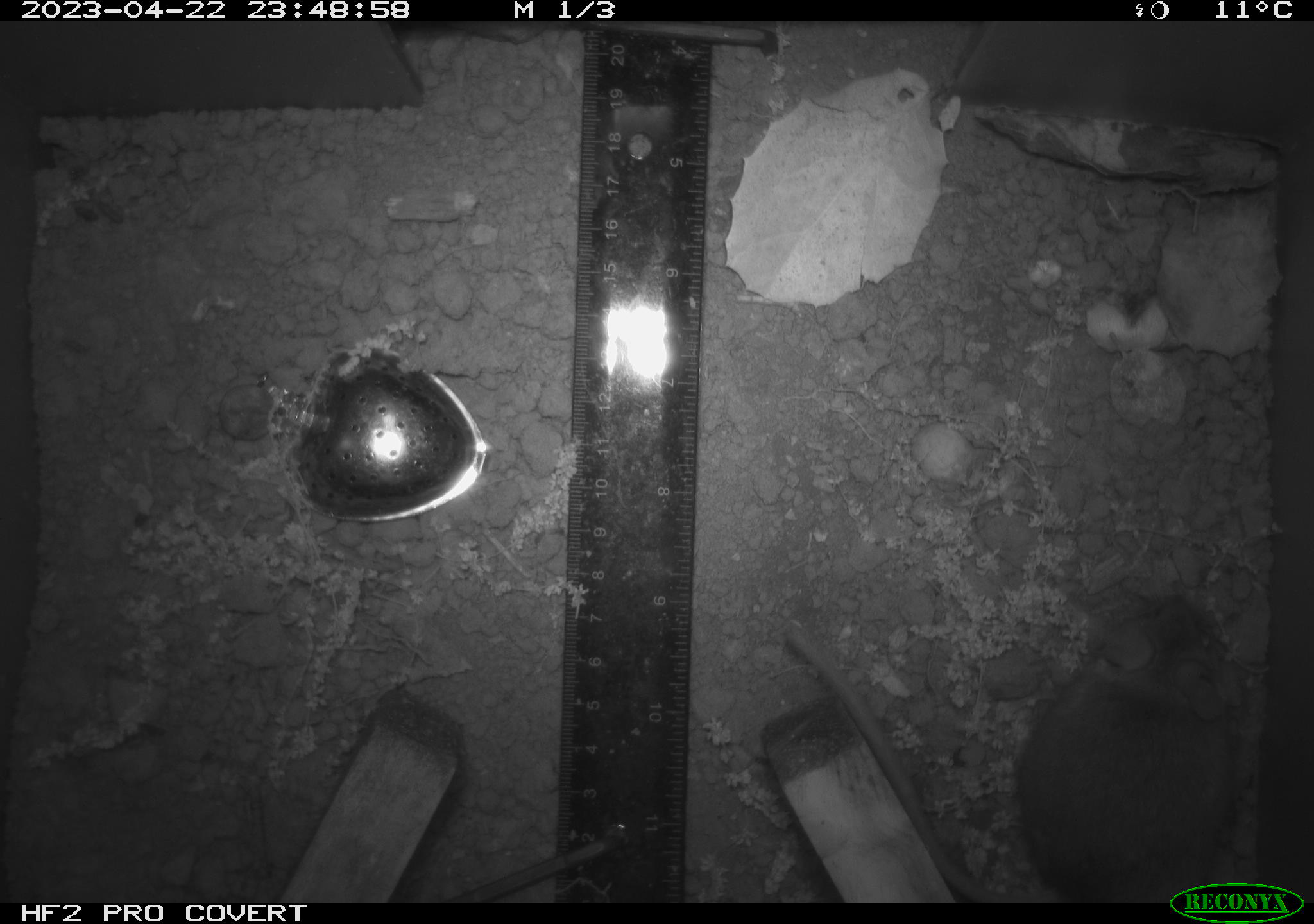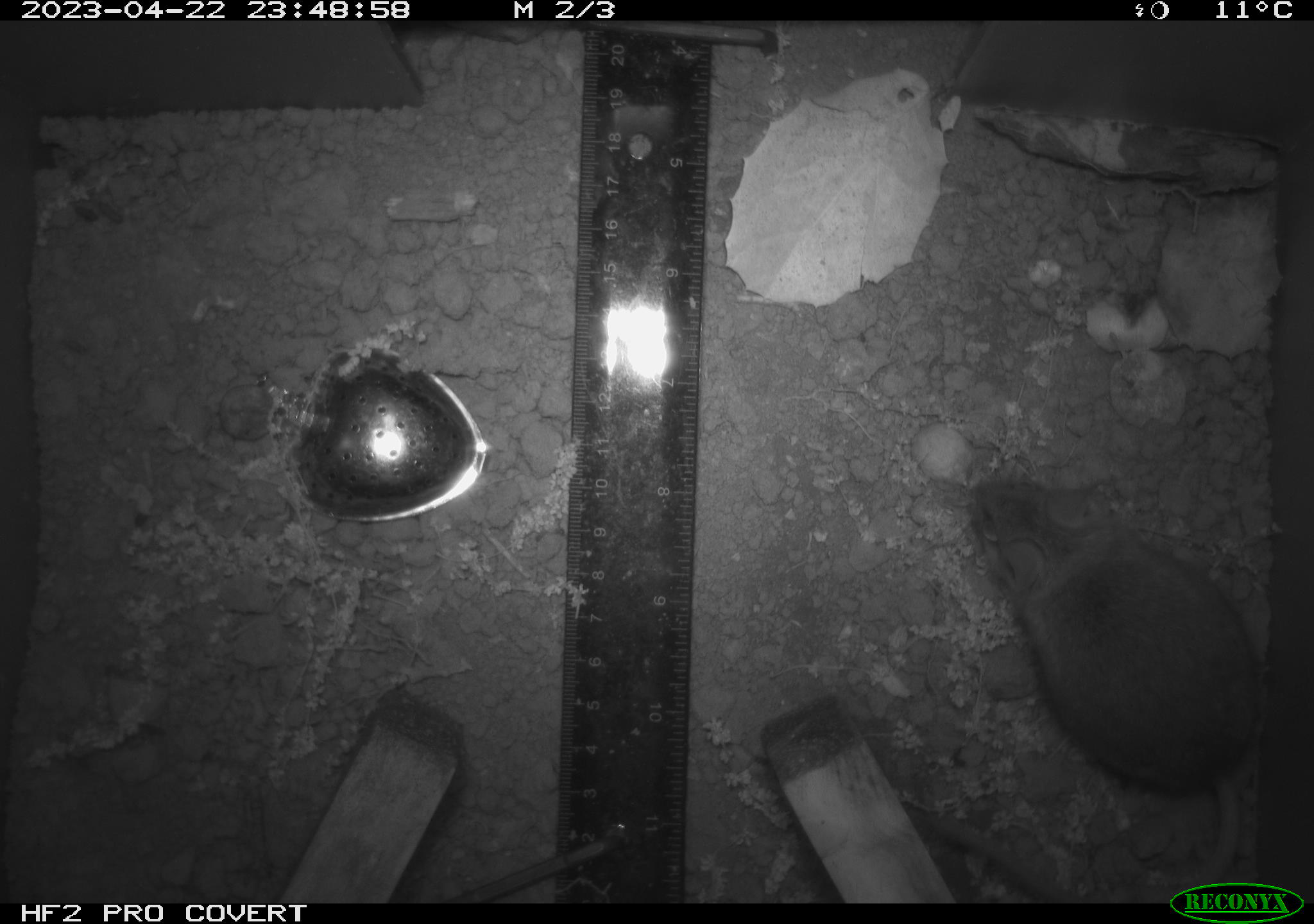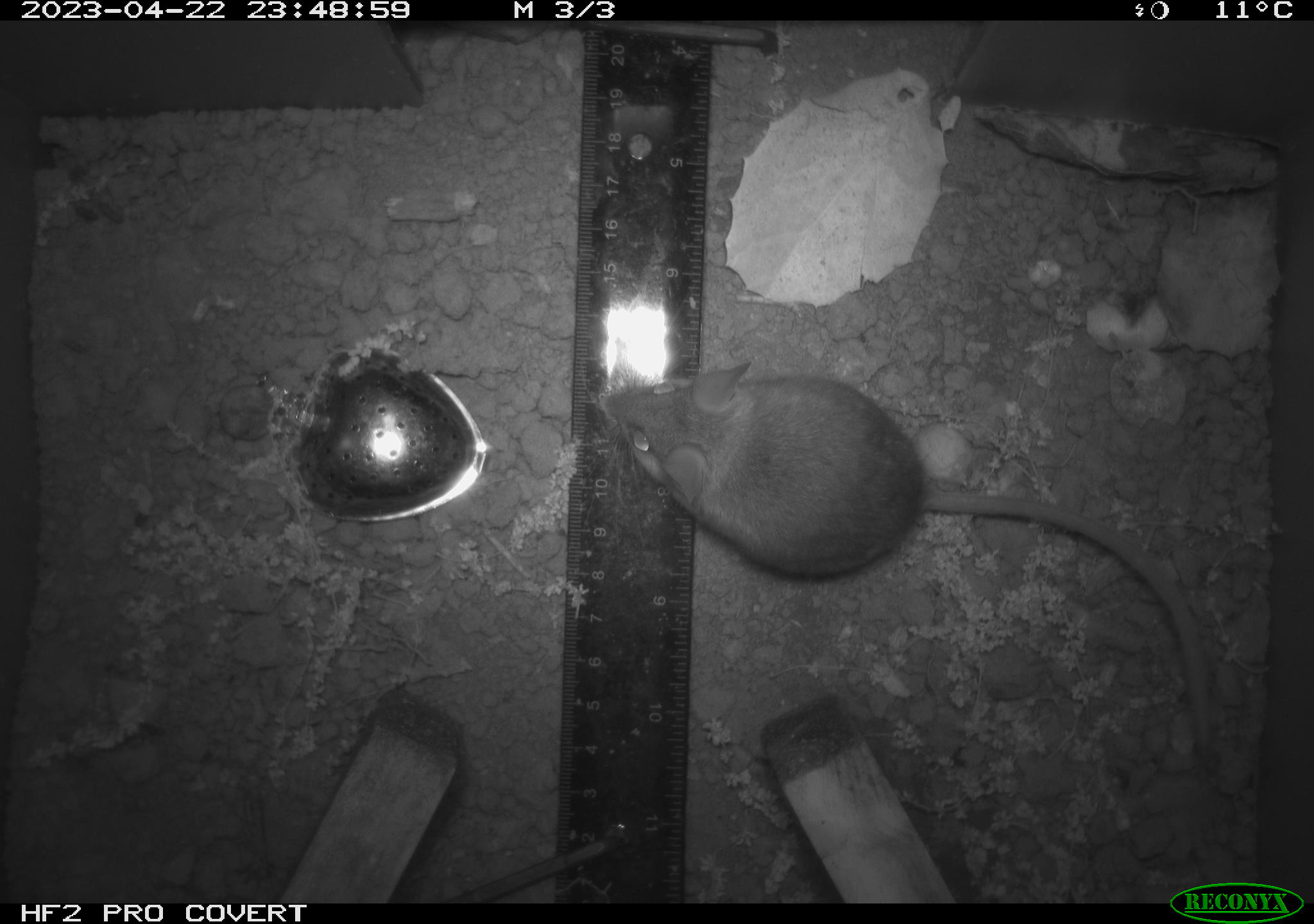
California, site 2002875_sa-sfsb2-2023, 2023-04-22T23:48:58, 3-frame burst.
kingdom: Animalia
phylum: Chordata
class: Mammalia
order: Rodentia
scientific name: Rodentia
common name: mouse species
Mouse species (Rodentia).